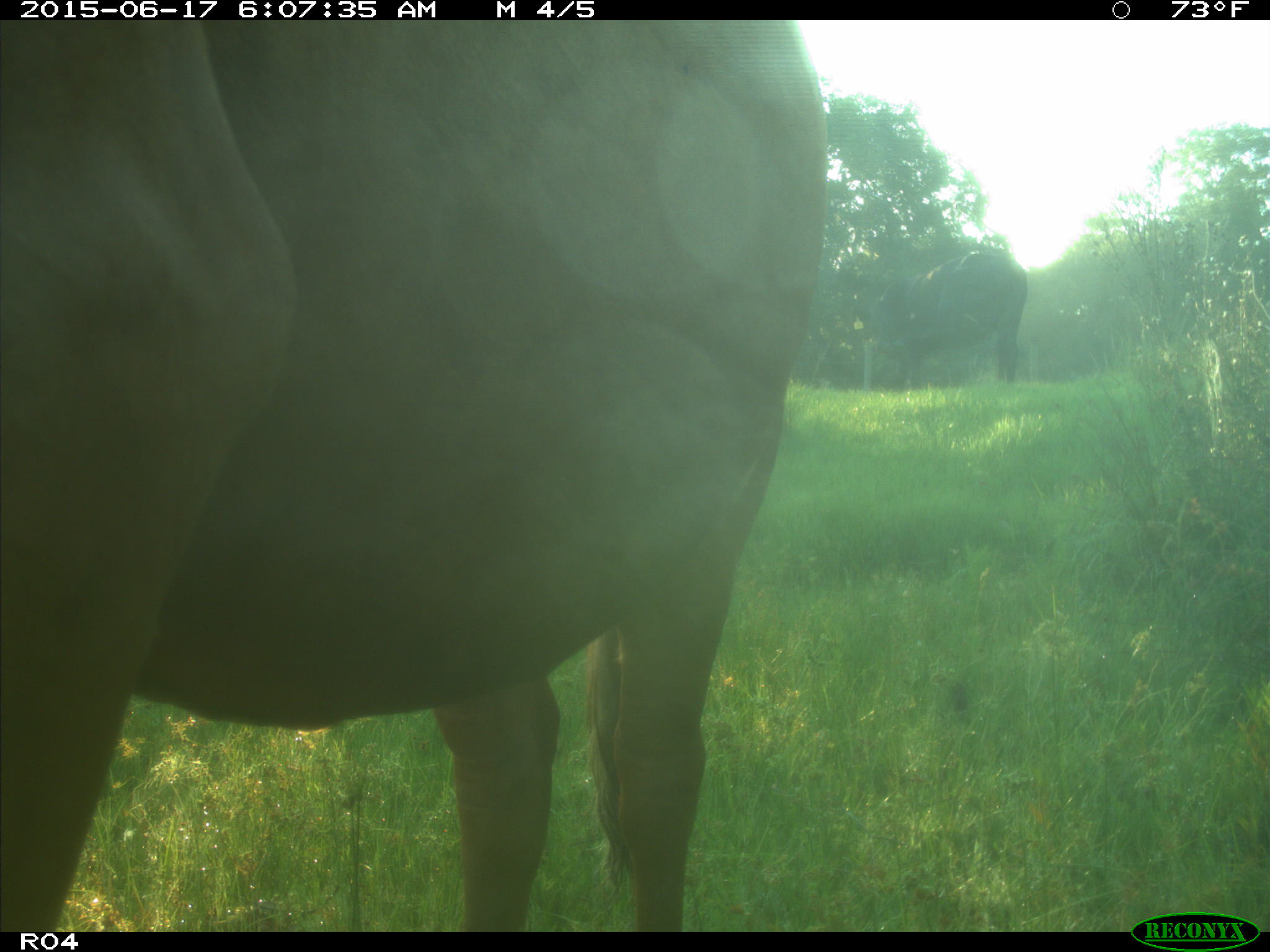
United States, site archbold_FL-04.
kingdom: Animalia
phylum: Chordata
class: Mammalia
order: Artiodactyla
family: Bovidae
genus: Bos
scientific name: Bos taurus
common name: domestic cow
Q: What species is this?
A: Bos taurus (domestic cow).